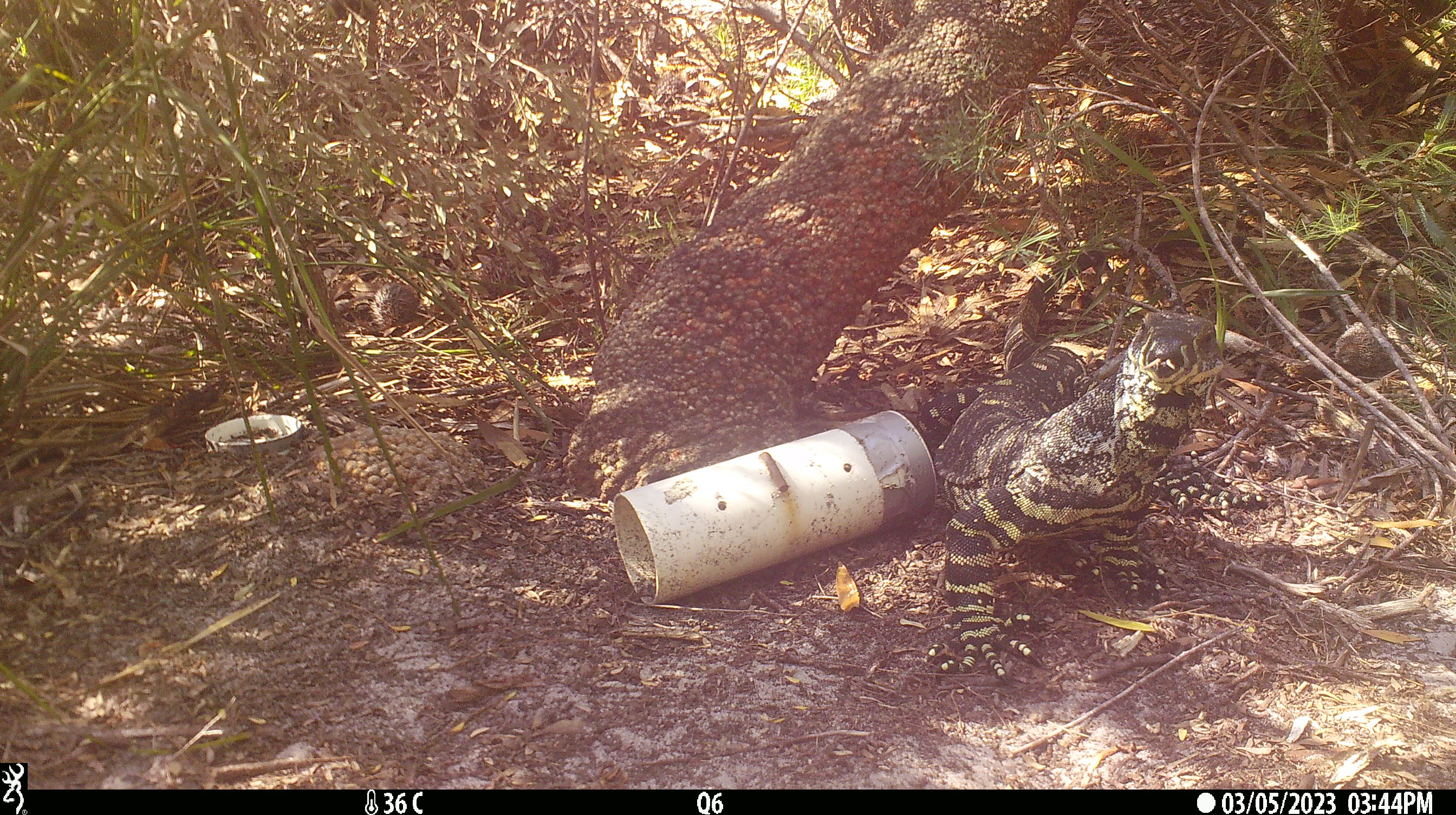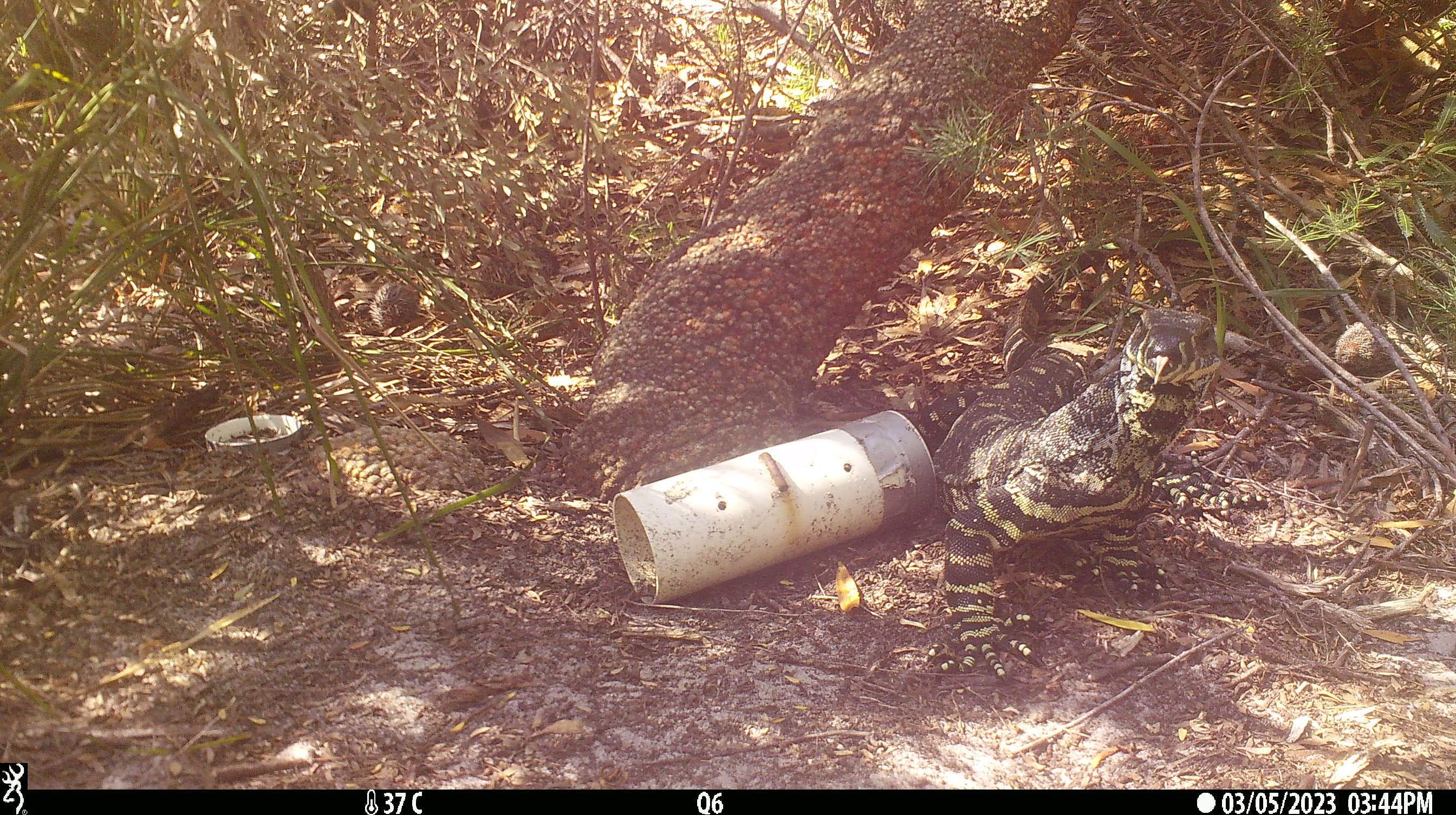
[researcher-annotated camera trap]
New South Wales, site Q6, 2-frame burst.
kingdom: Animalia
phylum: Chordata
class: Reptilia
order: Squamata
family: Varanidae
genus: Varanus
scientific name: Varanus varius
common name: lace monitor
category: goanna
Goanna (lace monitor) (Varanus varius).